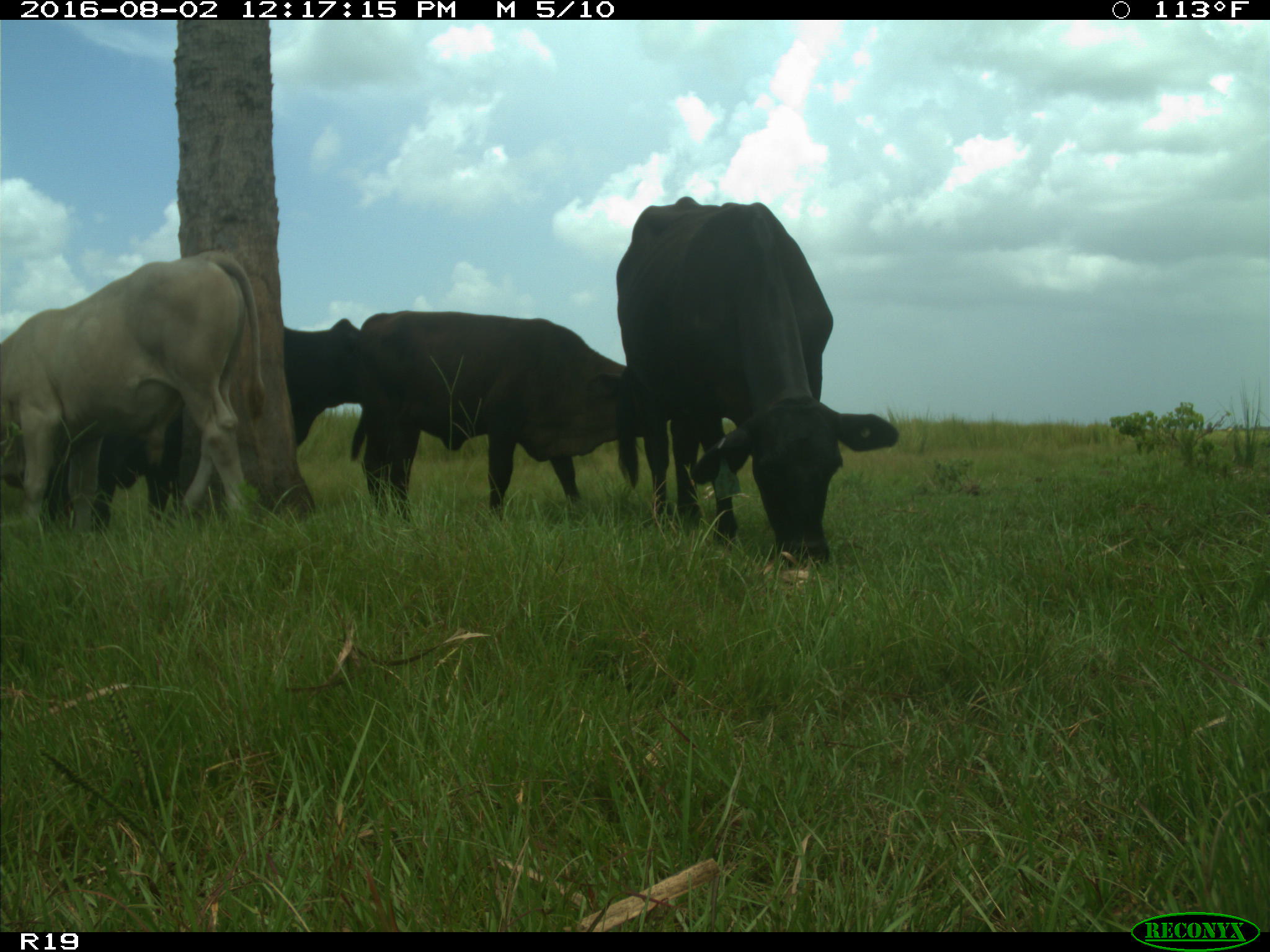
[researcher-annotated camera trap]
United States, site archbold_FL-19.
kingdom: Animalia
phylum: Chordata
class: Mammalia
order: Artiodactyla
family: Bovidae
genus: Bos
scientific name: Bos taurus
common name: domestic cow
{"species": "Bos taurus (domestic cow)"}